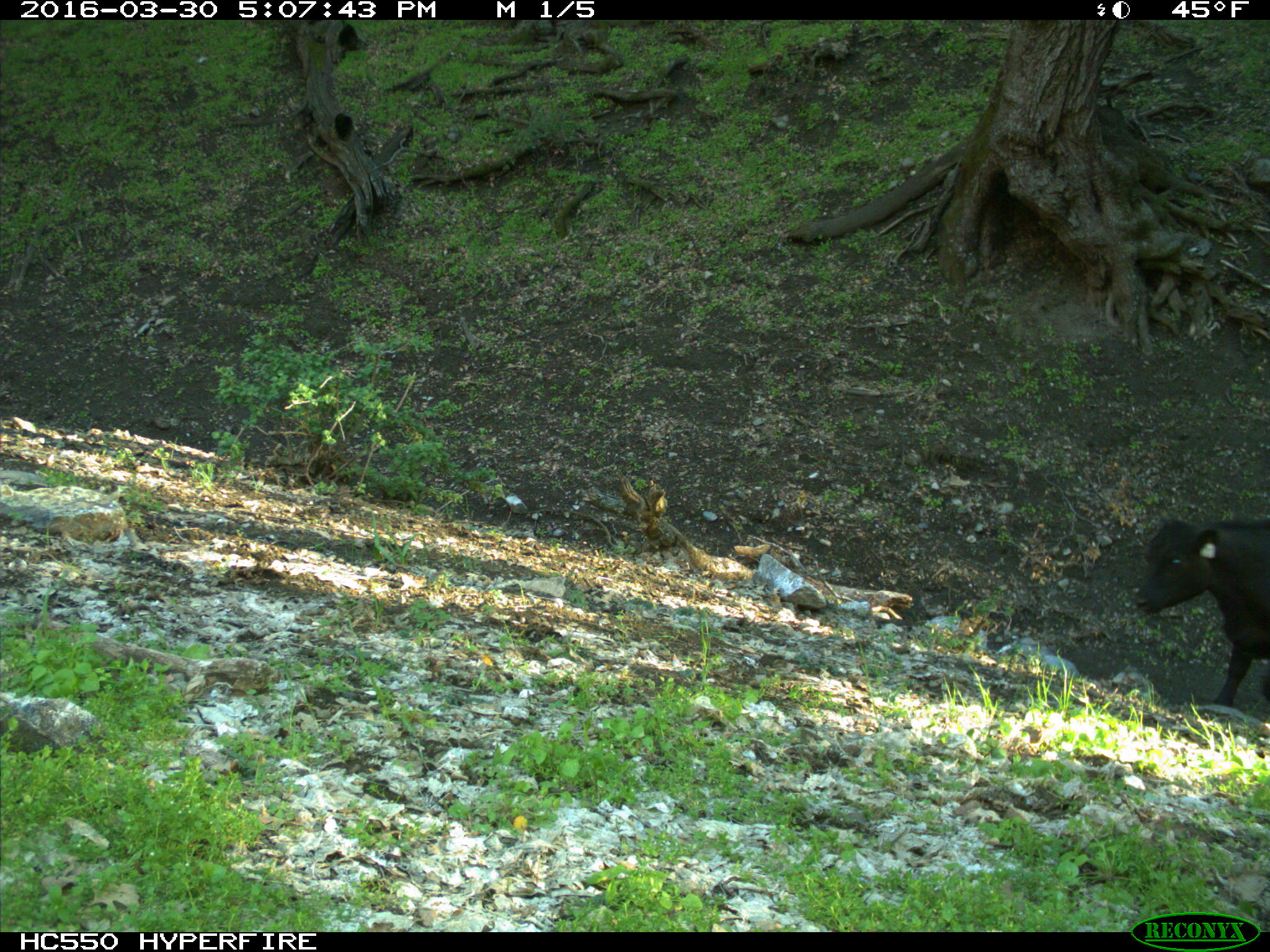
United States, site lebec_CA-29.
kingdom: Animalia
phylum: Chordata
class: Mammalia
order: Artiodactyla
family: Bovidae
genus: Bos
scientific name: Bos taurus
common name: domestic cow